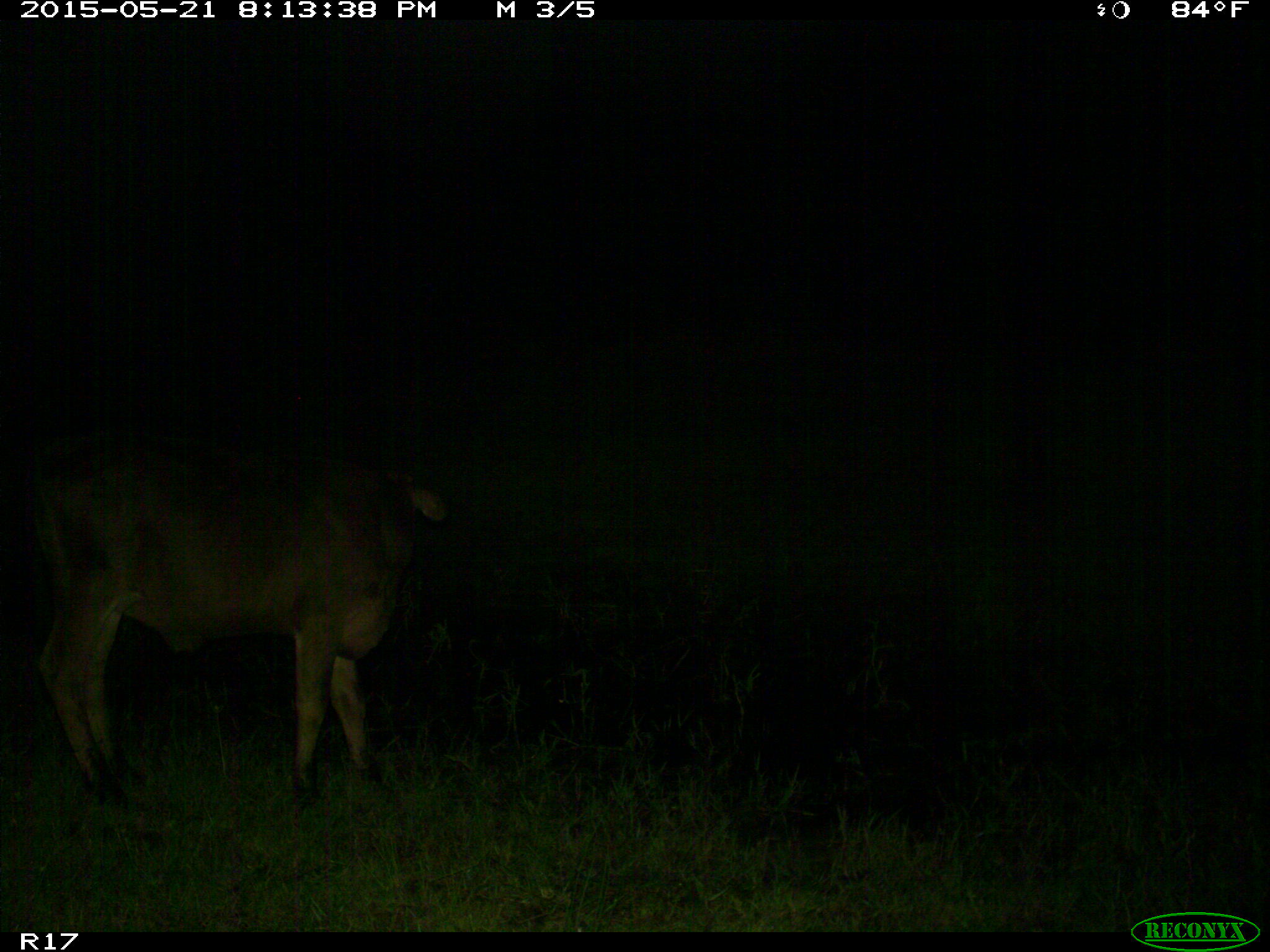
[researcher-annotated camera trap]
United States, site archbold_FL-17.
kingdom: Animalia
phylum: Chordata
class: Mammalia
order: Artiodactyla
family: Bovidae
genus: Bos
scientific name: Bos taurus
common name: domestic cow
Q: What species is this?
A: Bos taurus (domestic cow).